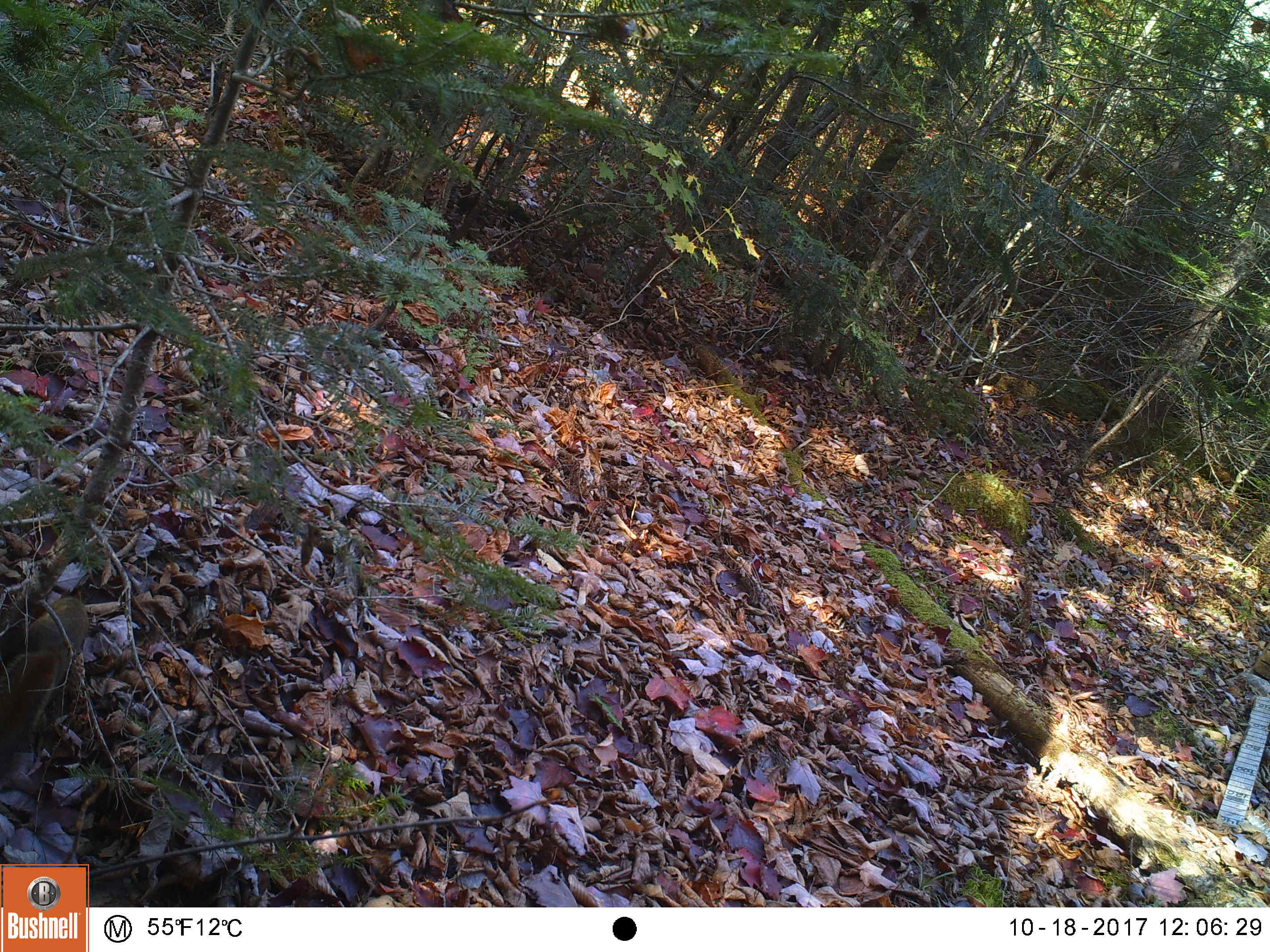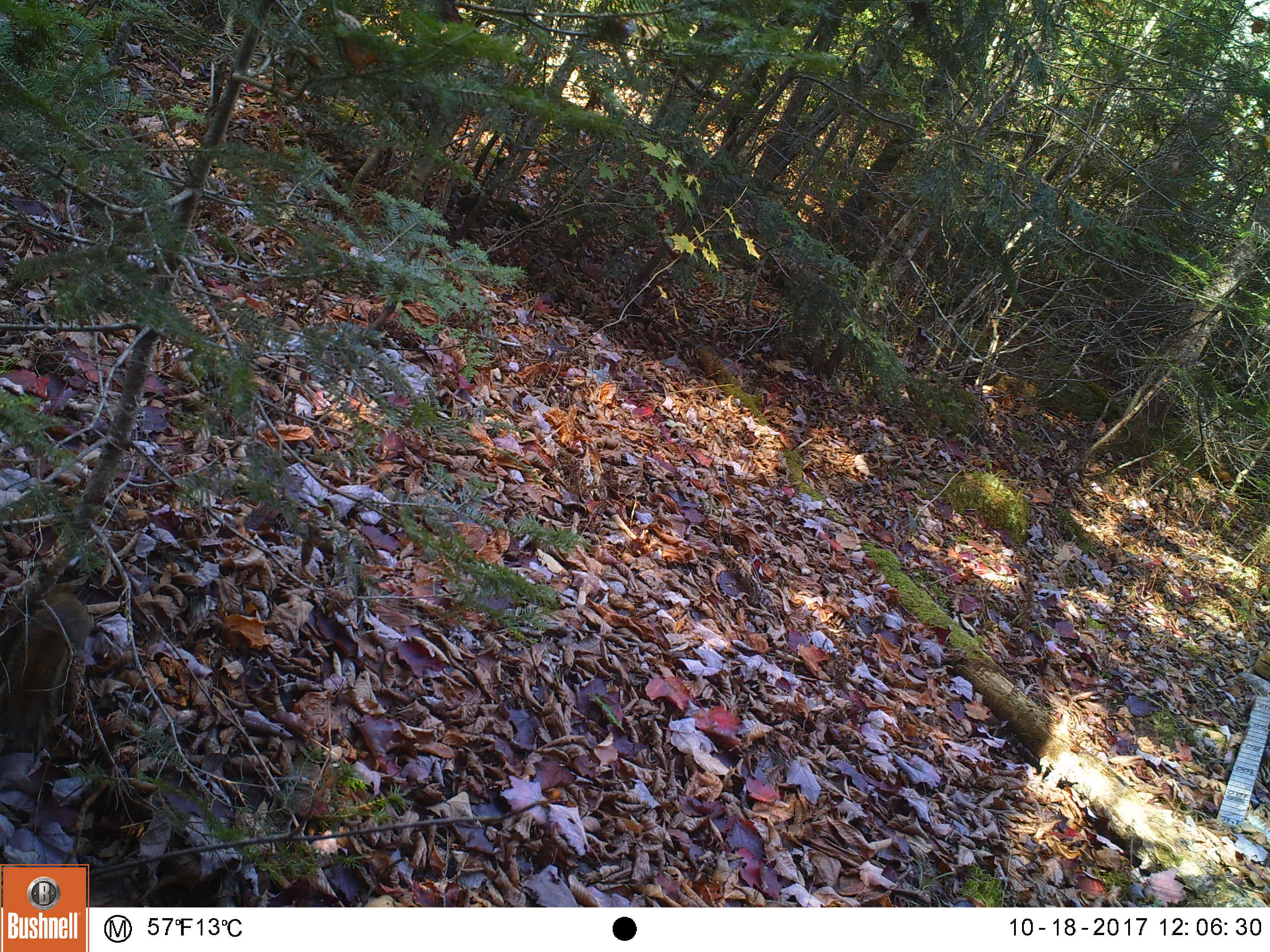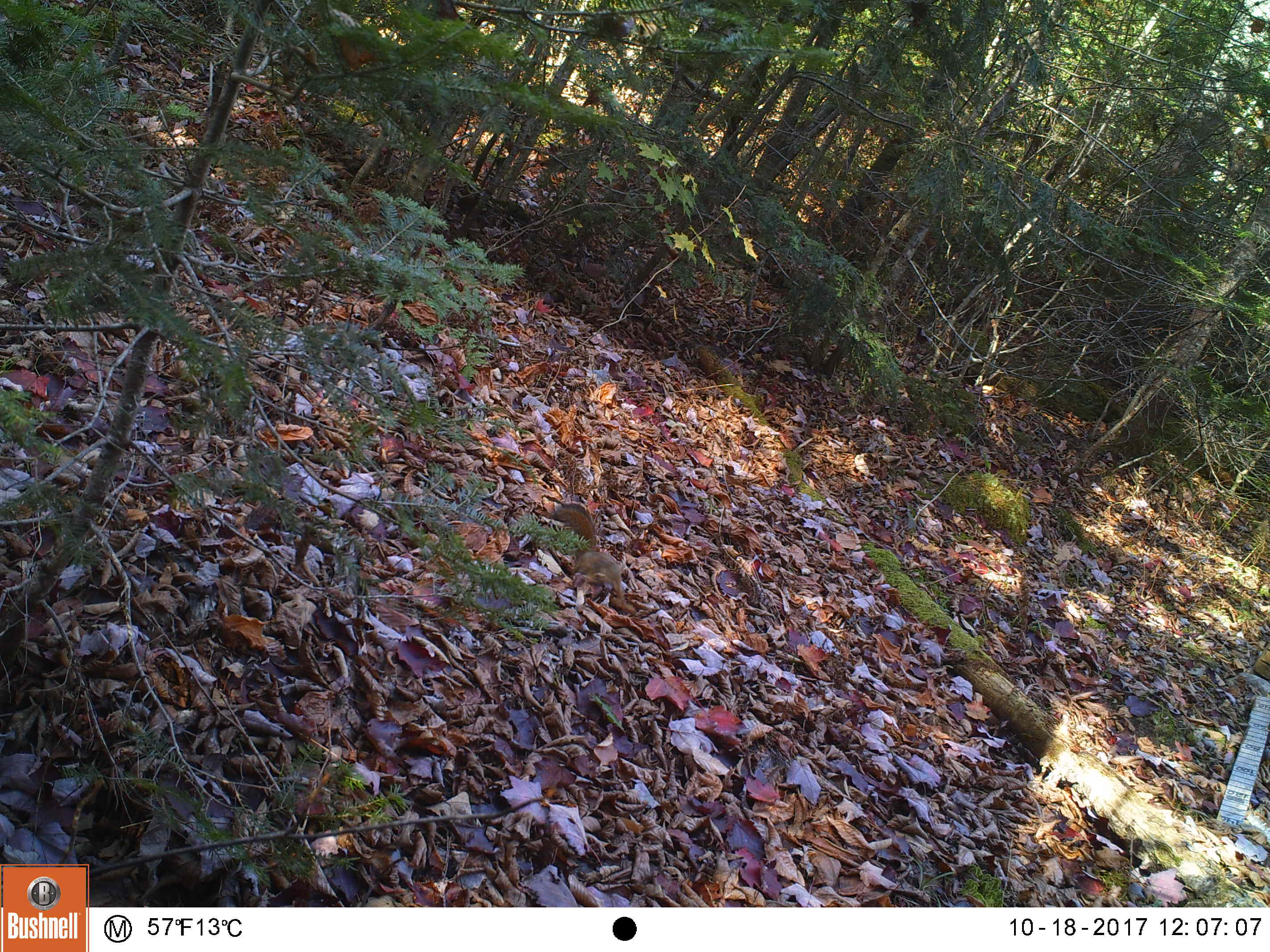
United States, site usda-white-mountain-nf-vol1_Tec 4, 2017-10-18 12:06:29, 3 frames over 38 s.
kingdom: Animalia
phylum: Chordata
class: Mammalia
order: Rodentia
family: Sciuridae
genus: Tamiasciurus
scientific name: Tamiasciurus hudsonicus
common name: red squirrel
Red squirrel (Tamiasciurus hudsonicus).